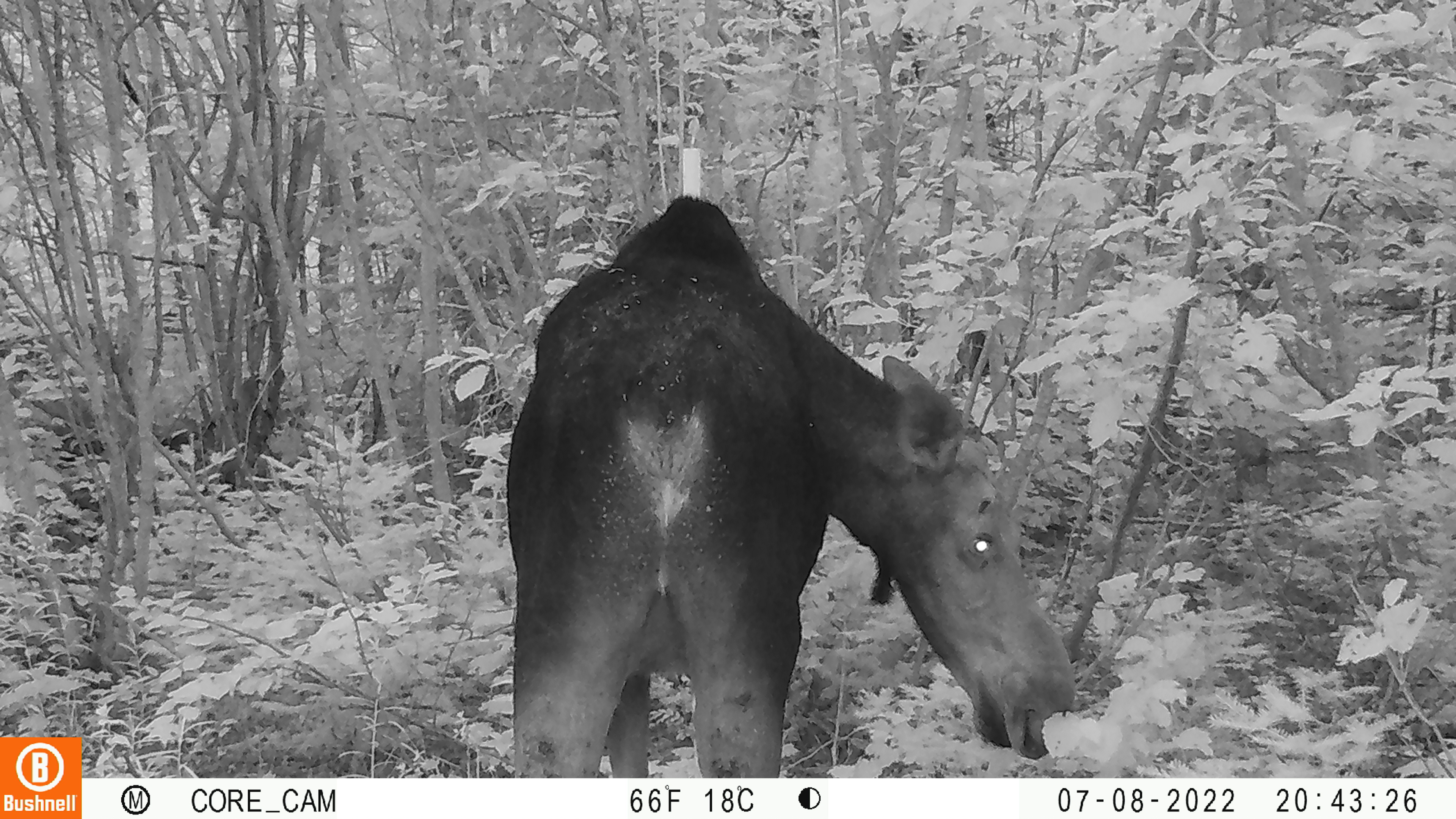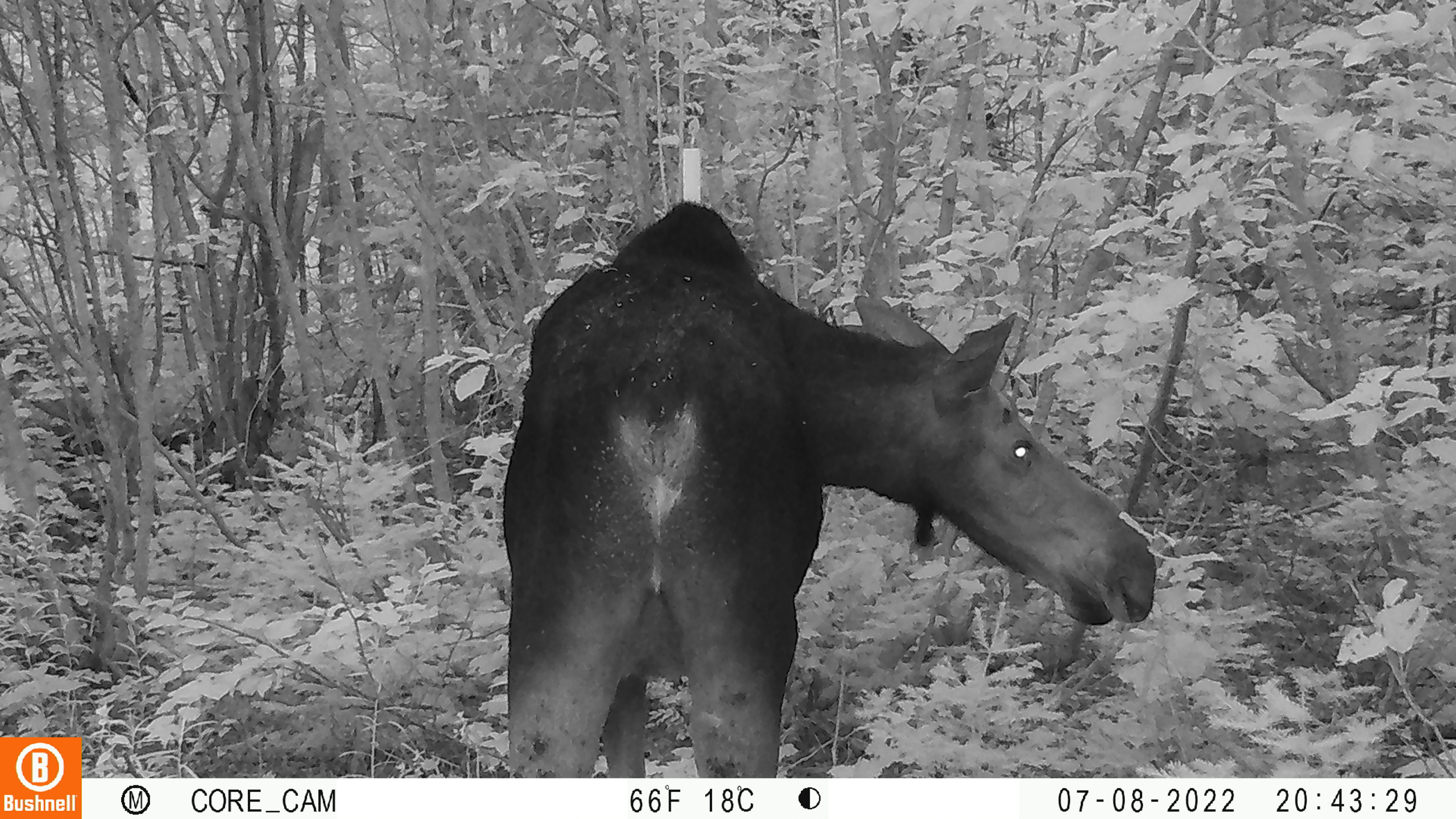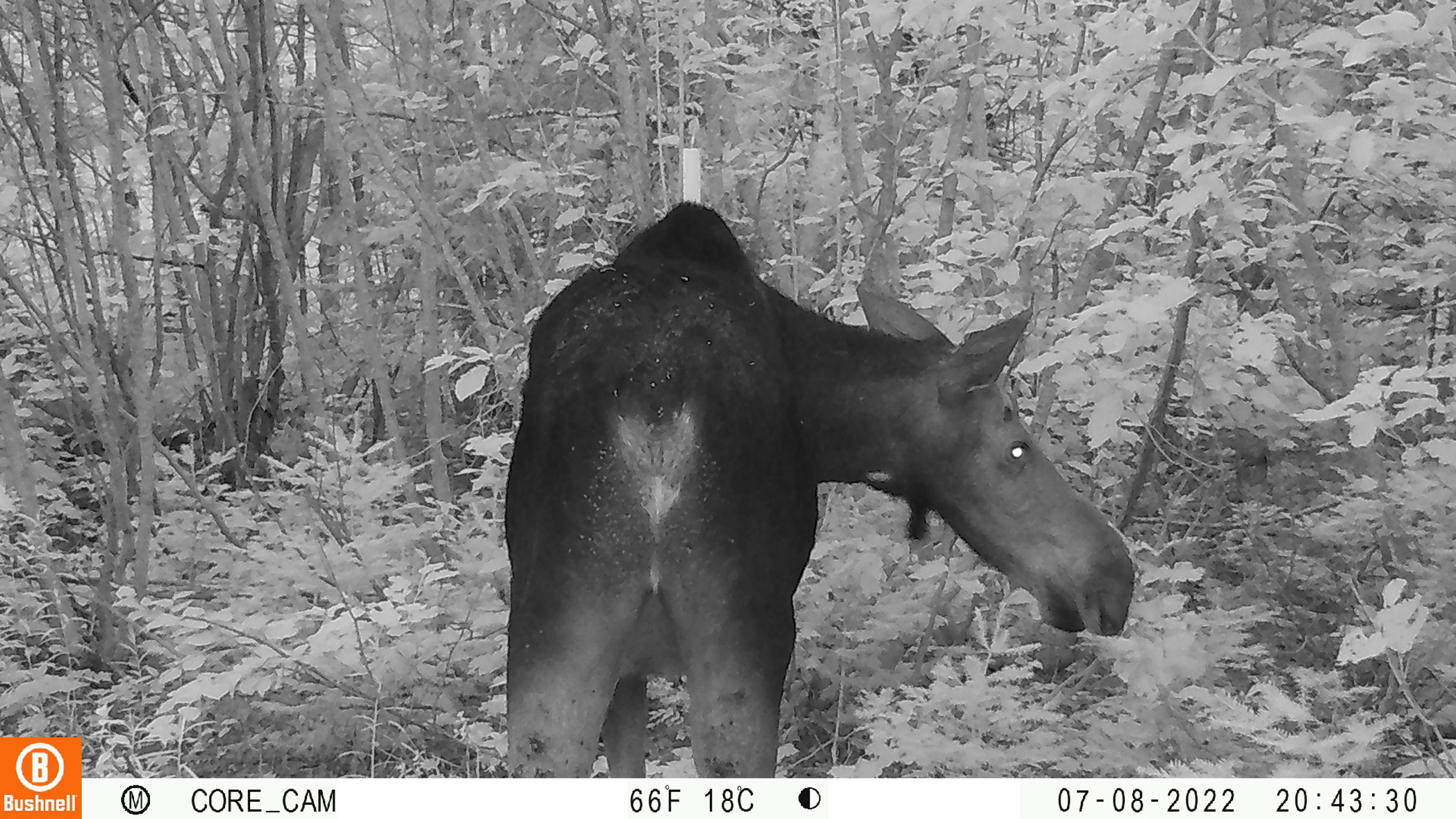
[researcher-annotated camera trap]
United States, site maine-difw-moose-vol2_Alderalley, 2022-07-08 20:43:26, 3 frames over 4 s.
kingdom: Animalia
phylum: Chordata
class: Mammalia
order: Artiodactyla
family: Cervidae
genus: Alces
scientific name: Alces alces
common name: moose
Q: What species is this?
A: Moose (Alces alces).